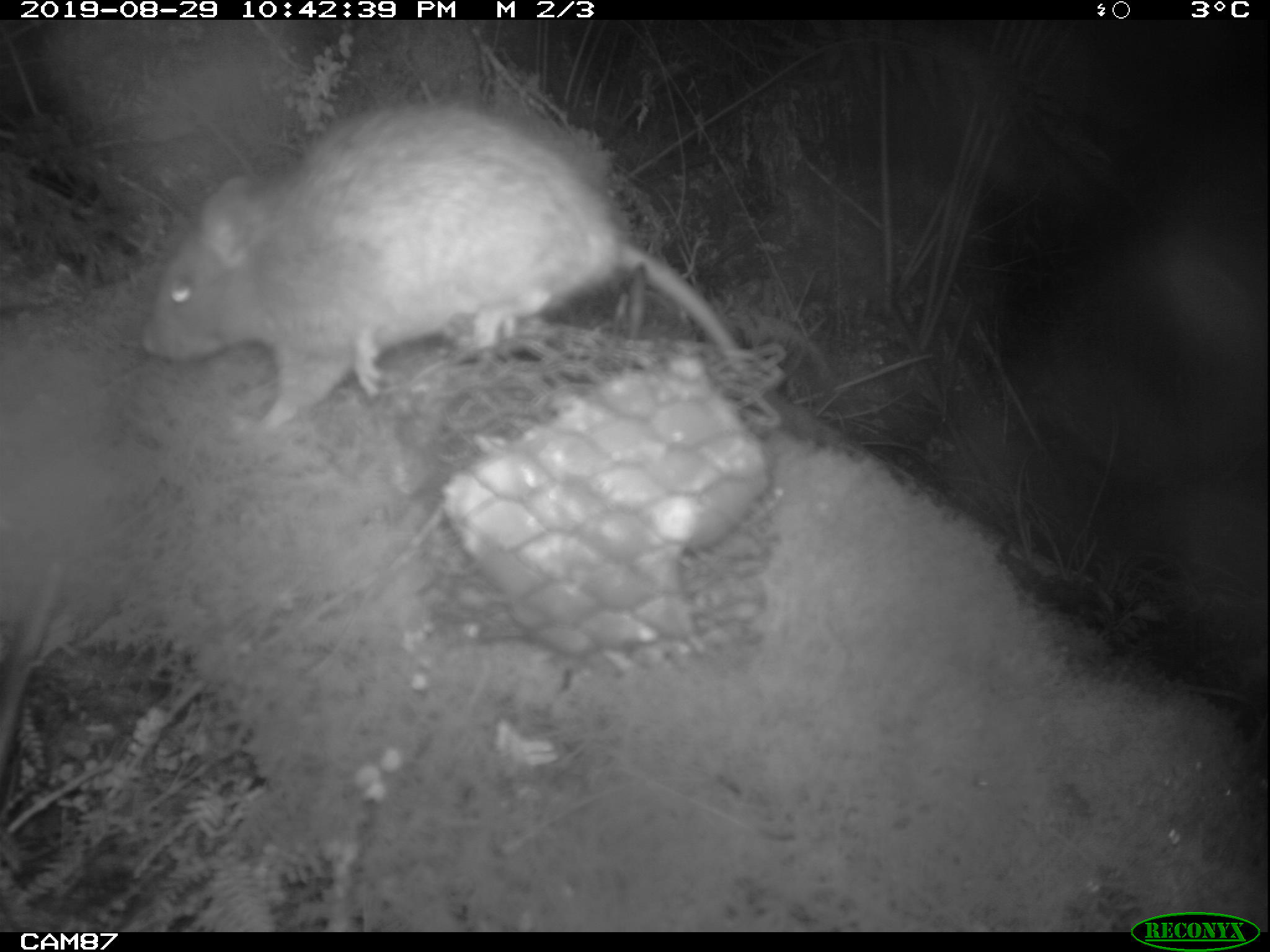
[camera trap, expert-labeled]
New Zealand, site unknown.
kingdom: Animalia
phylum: Chordata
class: Mammalia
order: Rodentia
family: Muridae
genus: Rattus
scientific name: Rattus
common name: rat